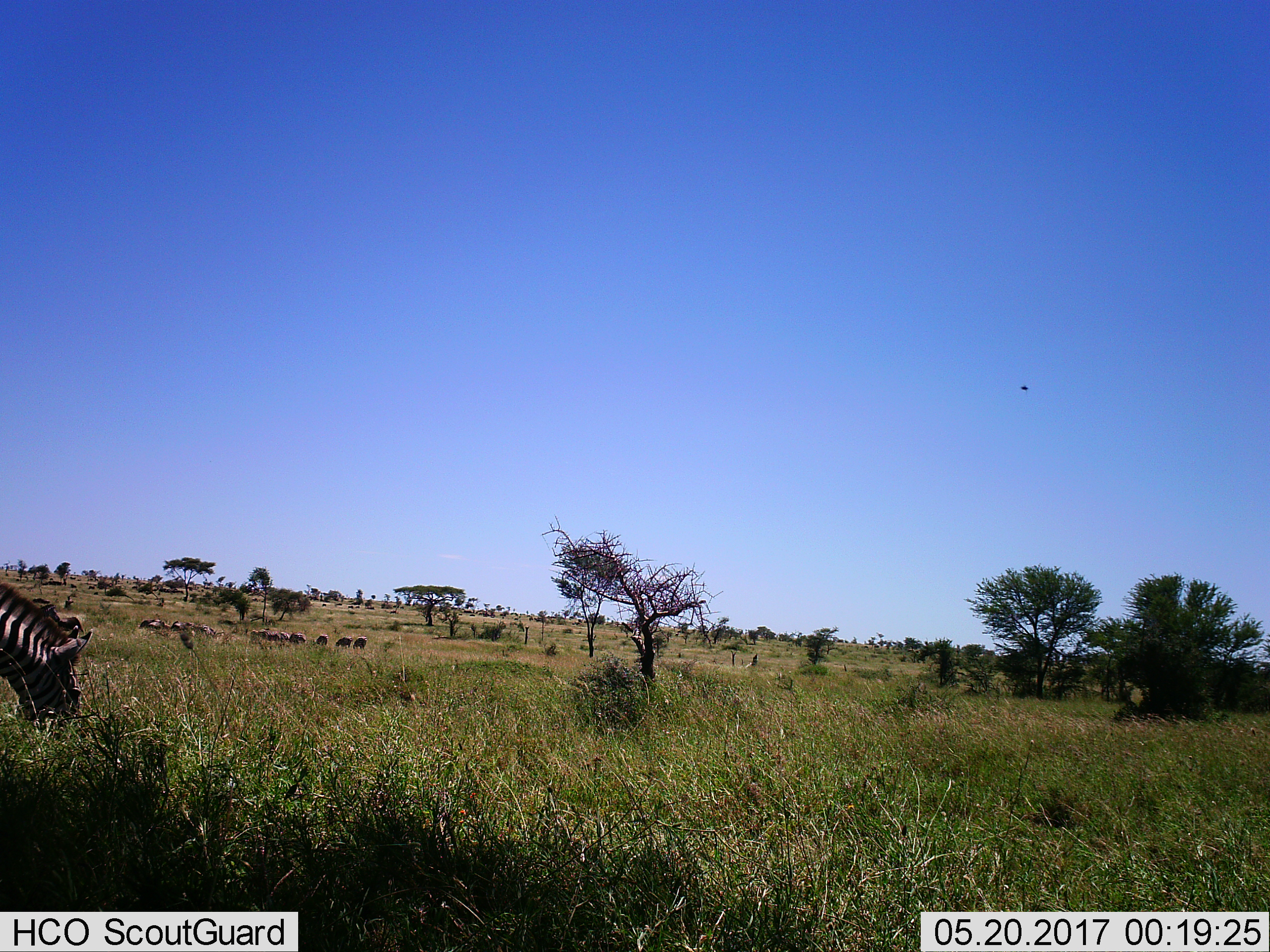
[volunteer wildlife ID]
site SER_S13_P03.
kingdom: Animalia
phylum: Chordata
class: Mammalia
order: Perissodactyla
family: Equidae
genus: Equus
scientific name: Equus quagga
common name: plains zebra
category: zebraplains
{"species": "zebraplains (plains zebra) (Equus quagga)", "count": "1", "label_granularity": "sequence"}